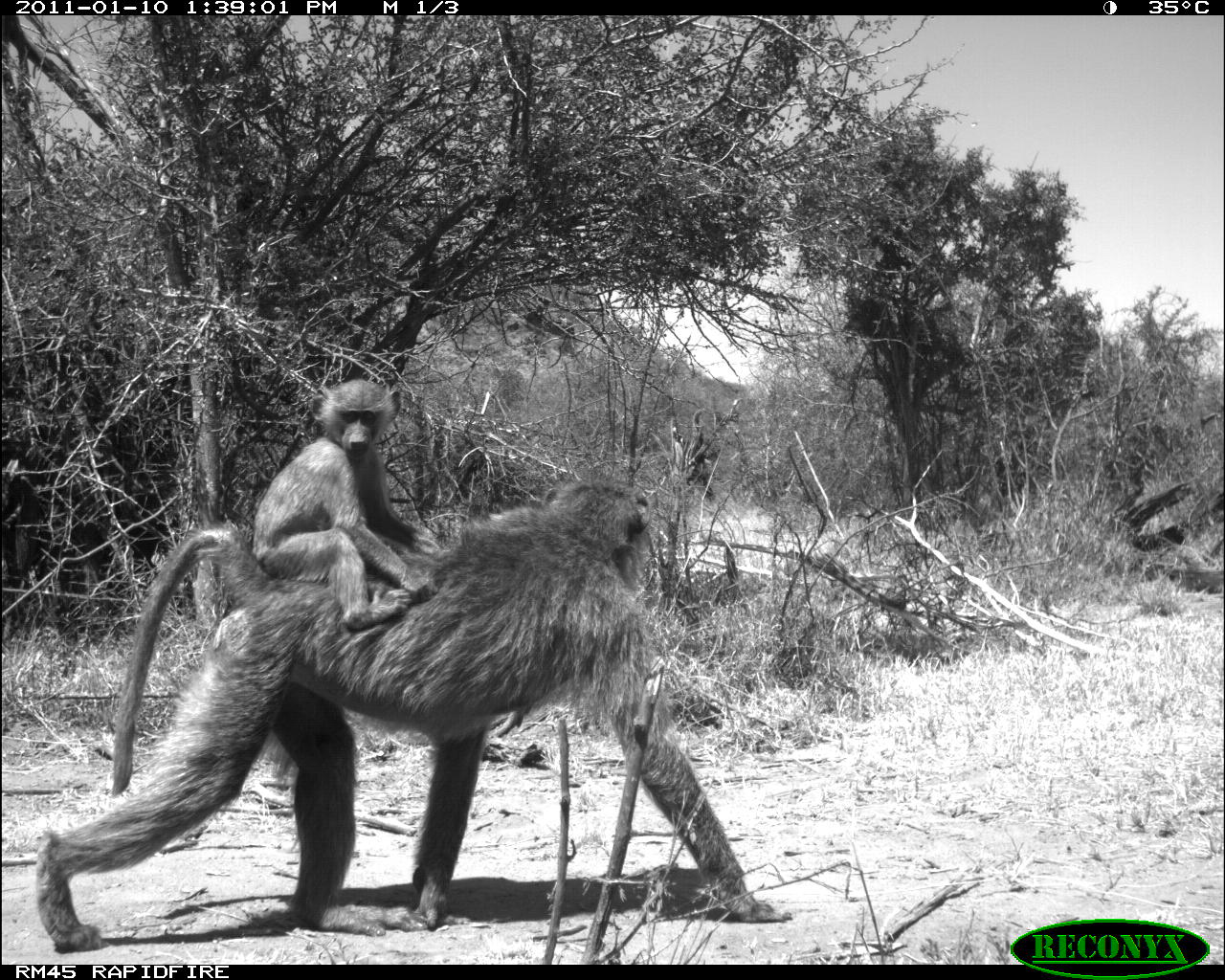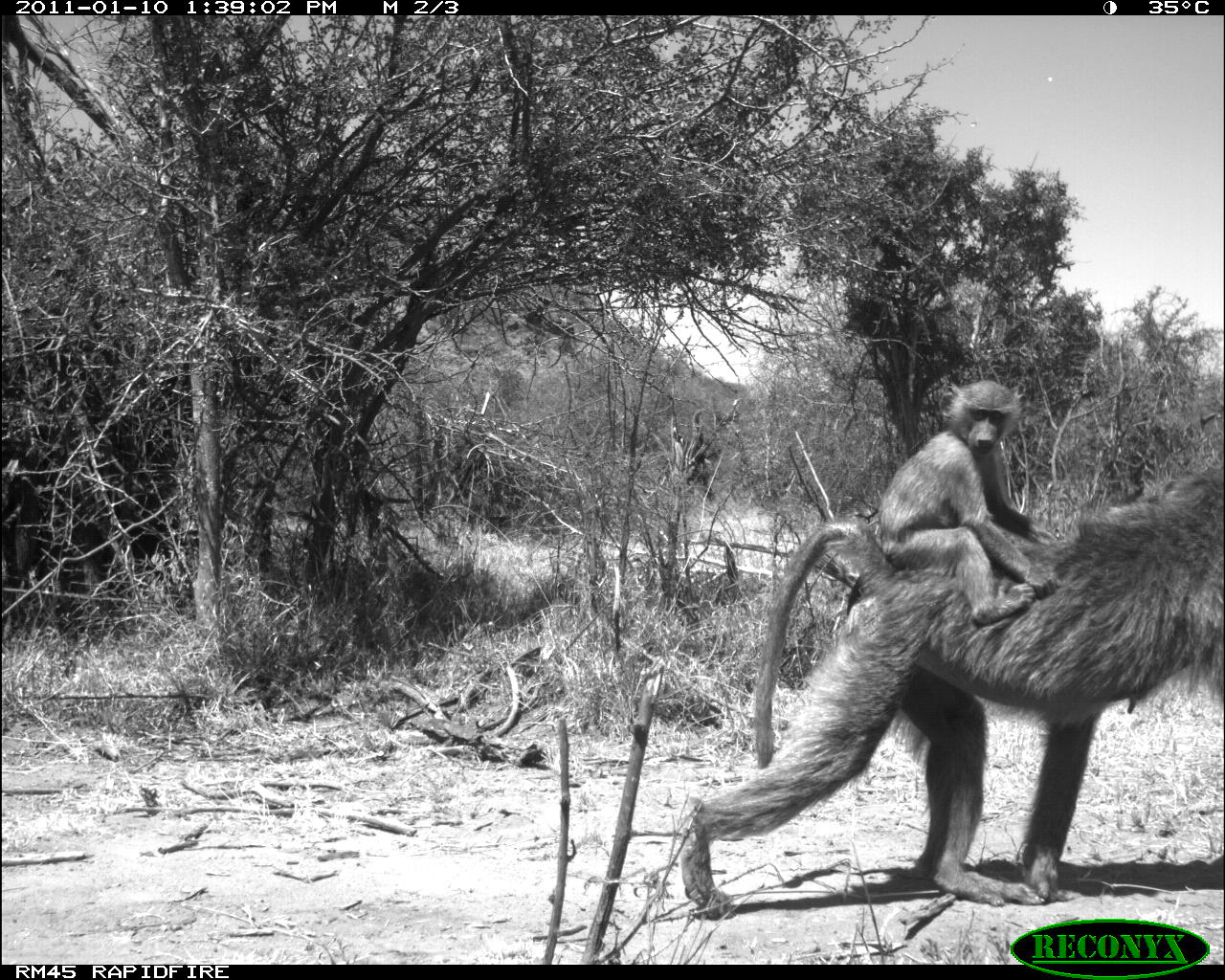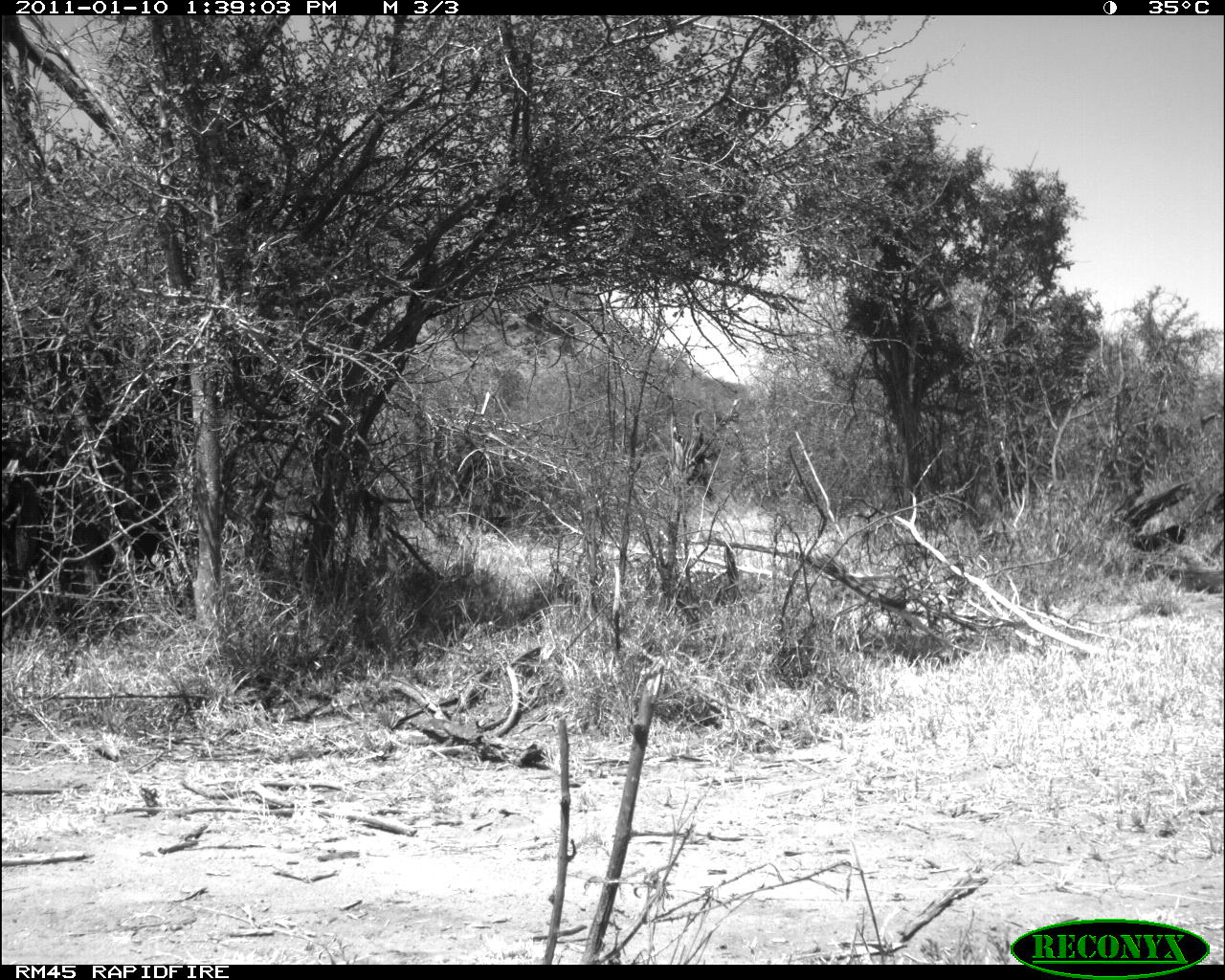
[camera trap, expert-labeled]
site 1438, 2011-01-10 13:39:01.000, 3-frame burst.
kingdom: Animalia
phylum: Chordata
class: Mammalia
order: Primates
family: Cercopithecidae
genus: Papio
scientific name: Papio anubis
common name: olive baboon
Papio anubis (olive baboon), count 2.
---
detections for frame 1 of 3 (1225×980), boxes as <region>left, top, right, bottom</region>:
papio anubis: <region>35, 481, 793, 952</region>; <region>251, 379, 441, 629</region>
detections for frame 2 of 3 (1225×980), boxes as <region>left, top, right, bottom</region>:
papio anubis: <region>677, 466, 1225, 921</region>; <region>875, 382, 1064, 624</region>